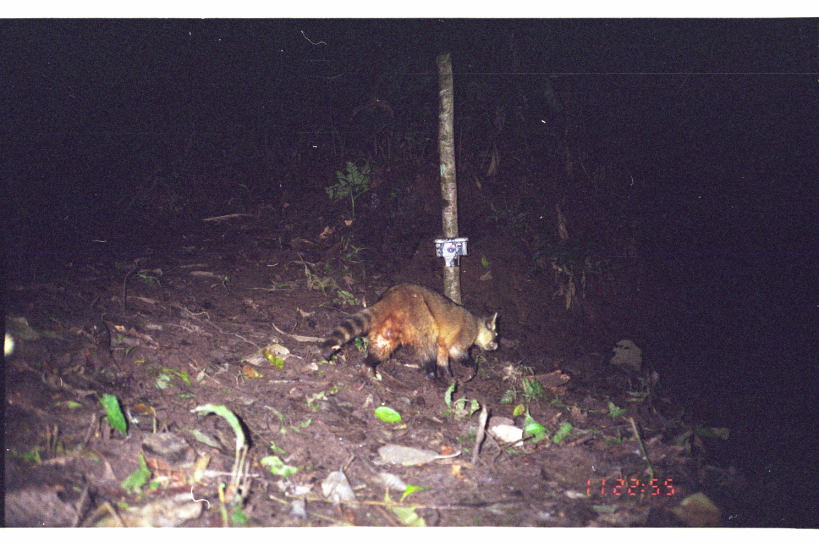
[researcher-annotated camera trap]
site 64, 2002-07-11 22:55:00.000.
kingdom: Animalia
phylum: Chordata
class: Mammalia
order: Carnivora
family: Procyonidae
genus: Procyon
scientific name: Procyon cancrivorus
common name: crab-eating raccoon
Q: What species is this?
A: Procyon cancrivorus (crab-eating raccoon).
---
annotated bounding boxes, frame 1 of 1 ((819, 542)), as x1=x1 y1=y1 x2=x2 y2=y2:
procyon cancrivorus: x1=321 y1=282 x2=500 y2=391